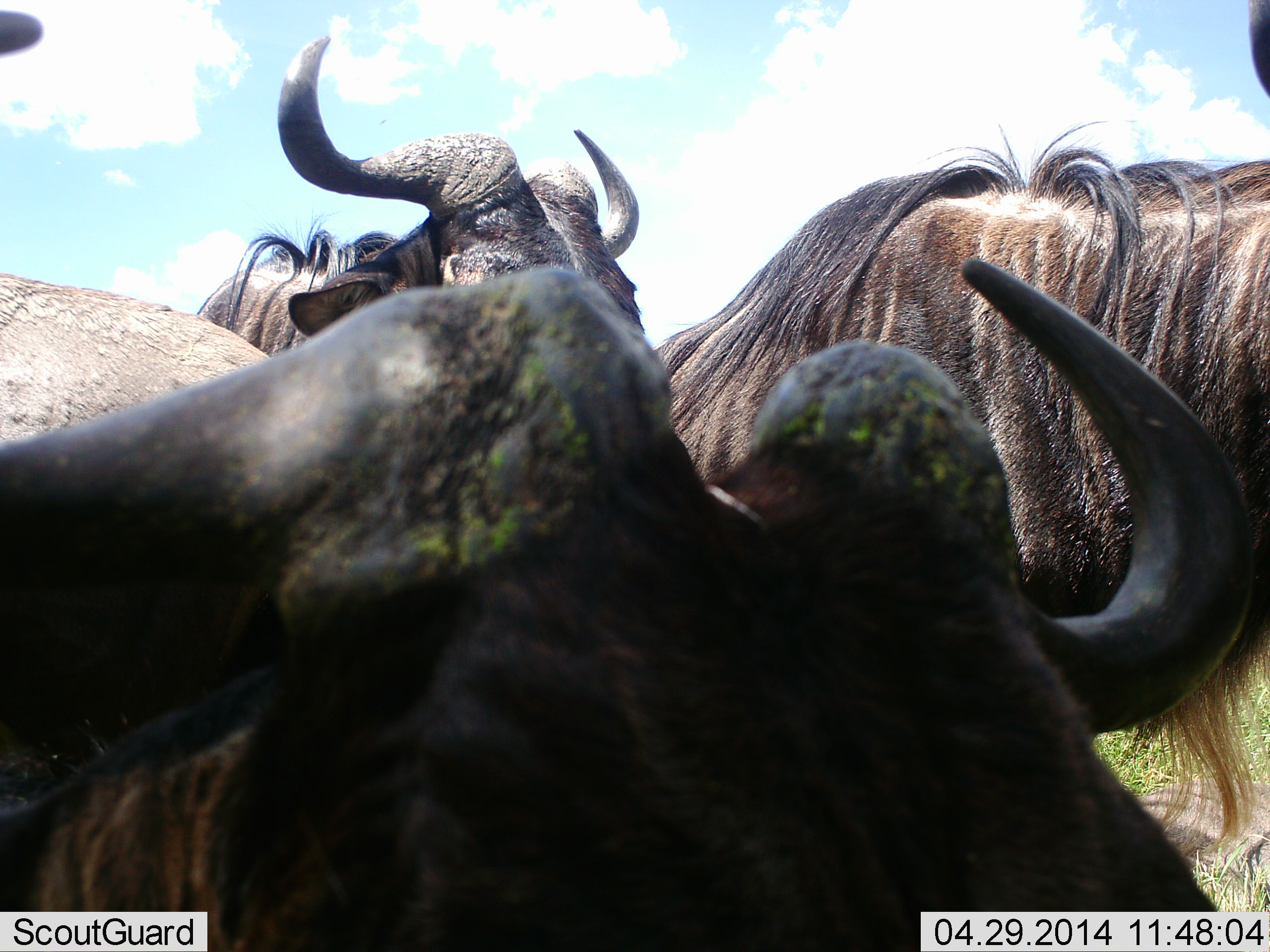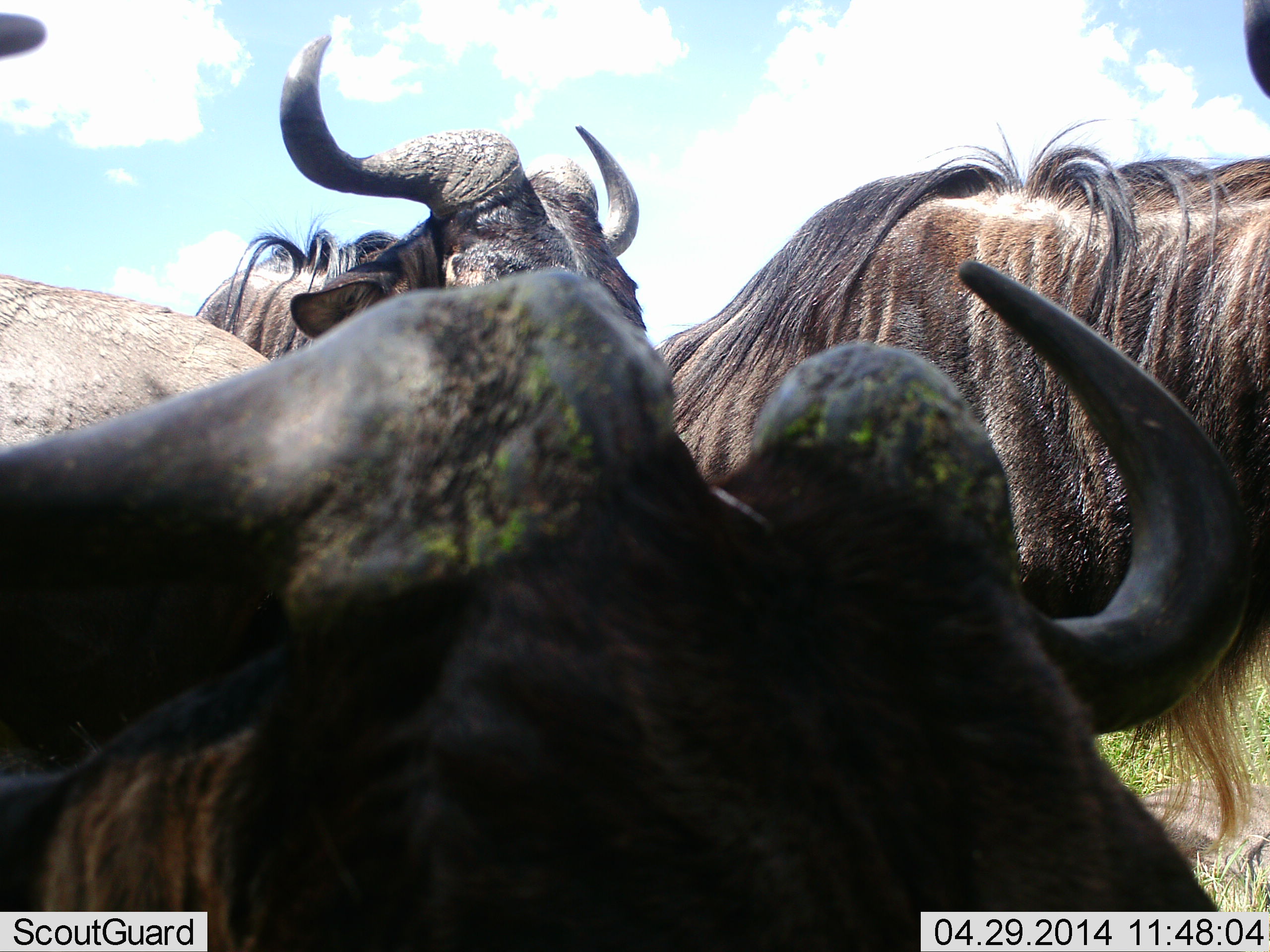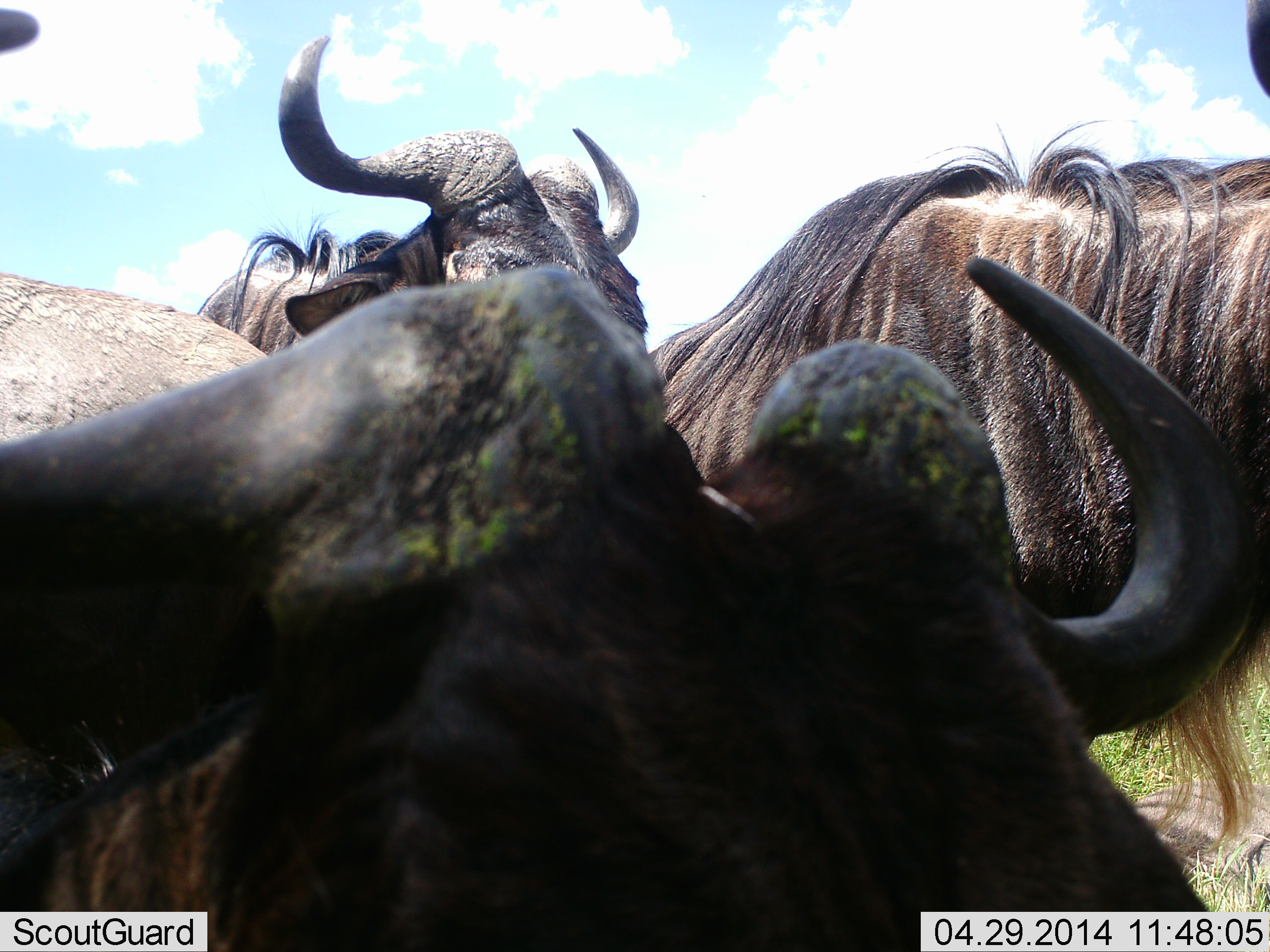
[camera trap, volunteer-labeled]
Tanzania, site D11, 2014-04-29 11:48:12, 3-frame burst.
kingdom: Animalia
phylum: Chordata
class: Mammalia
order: Artiodactyla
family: Bovidae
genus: Connochaetes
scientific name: Connochaetes taurinus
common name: blue wildebeest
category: wildebeest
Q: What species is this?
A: Wildebeest (blue wildebeest) (Connochaetes taurinus).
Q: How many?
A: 4.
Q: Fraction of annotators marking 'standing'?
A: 60%.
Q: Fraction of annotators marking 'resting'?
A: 30%.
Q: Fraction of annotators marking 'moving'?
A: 0%.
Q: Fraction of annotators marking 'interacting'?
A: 10%.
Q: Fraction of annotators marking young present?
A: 0%.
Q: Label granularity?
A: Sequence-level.